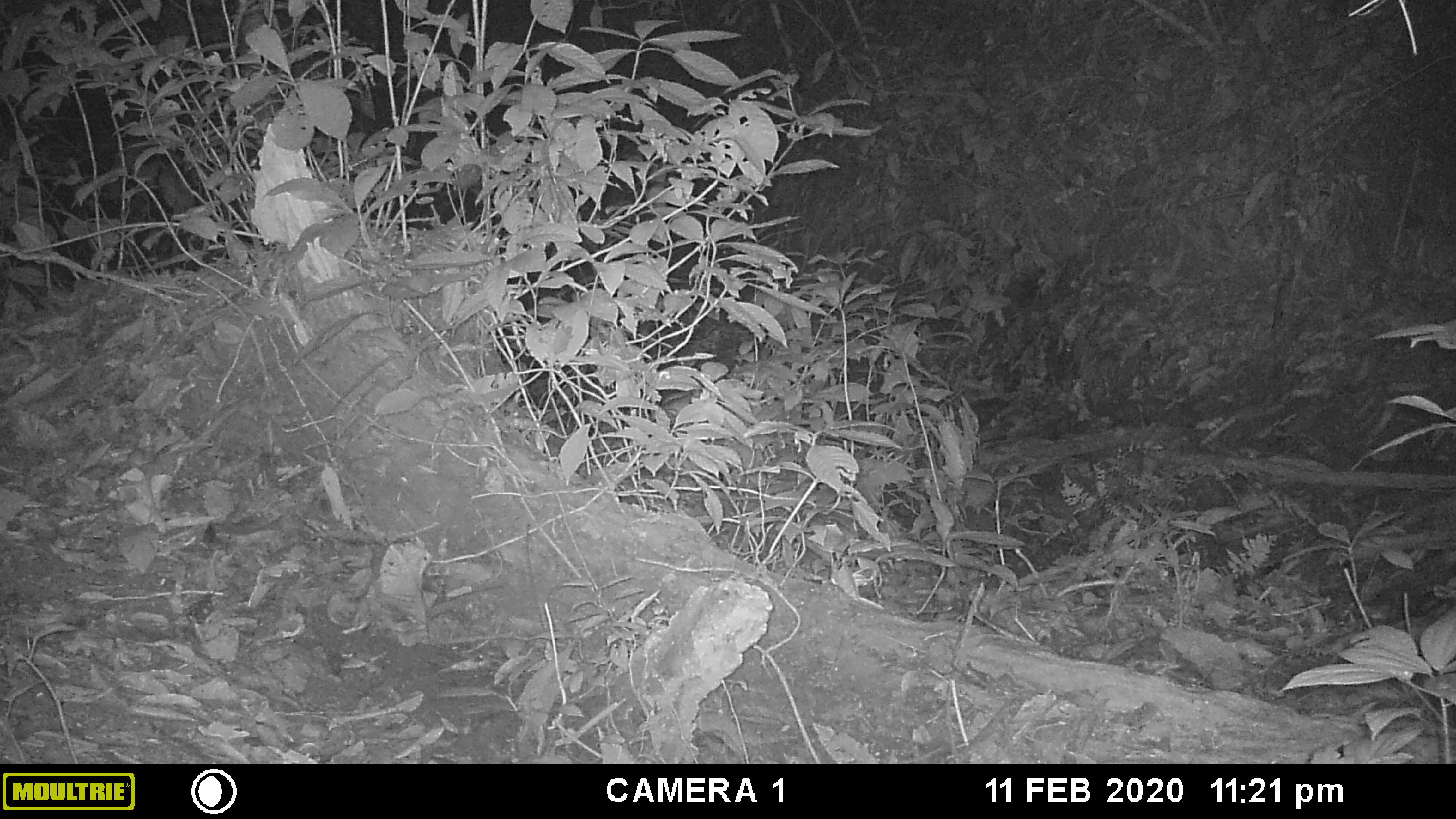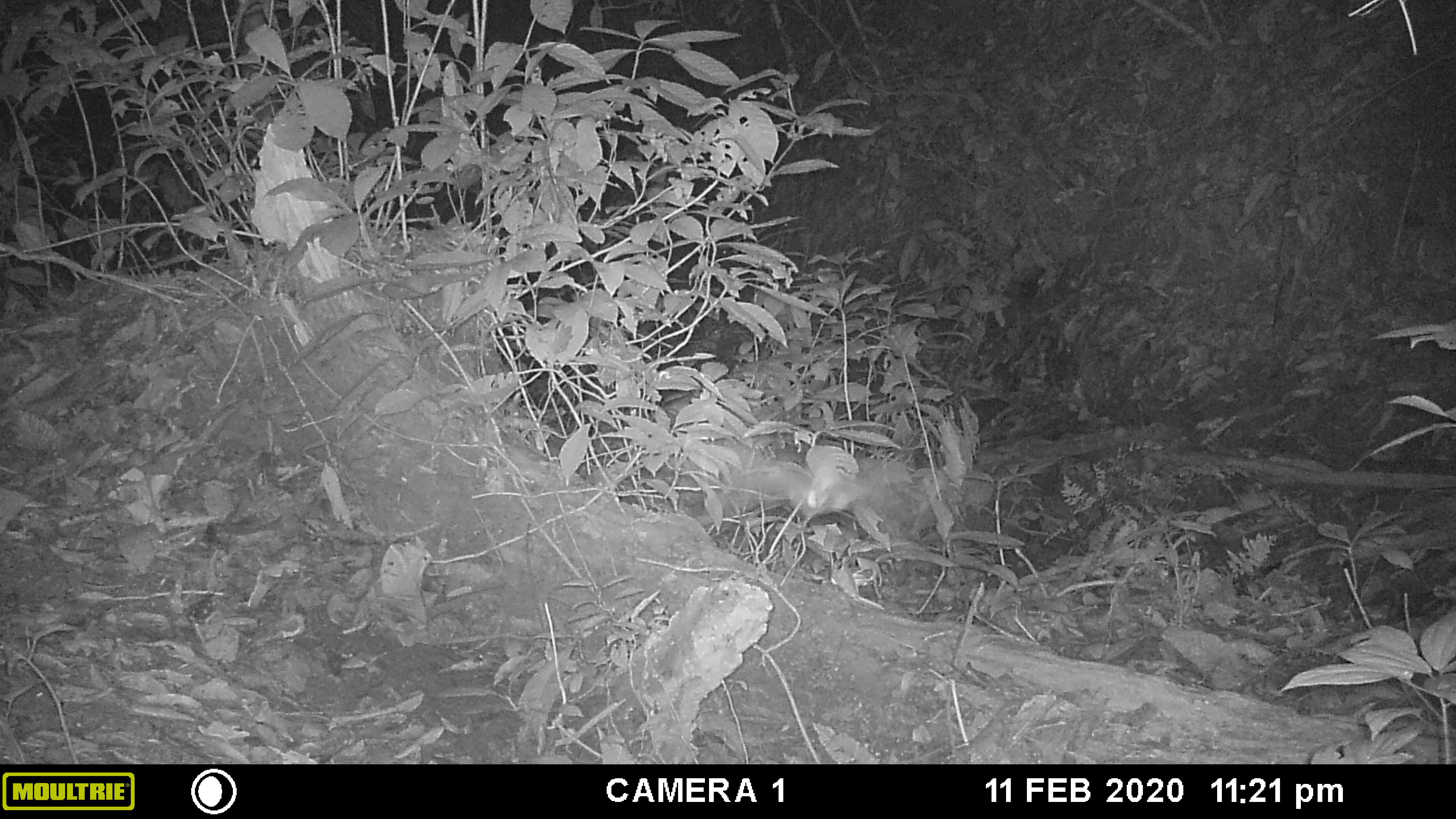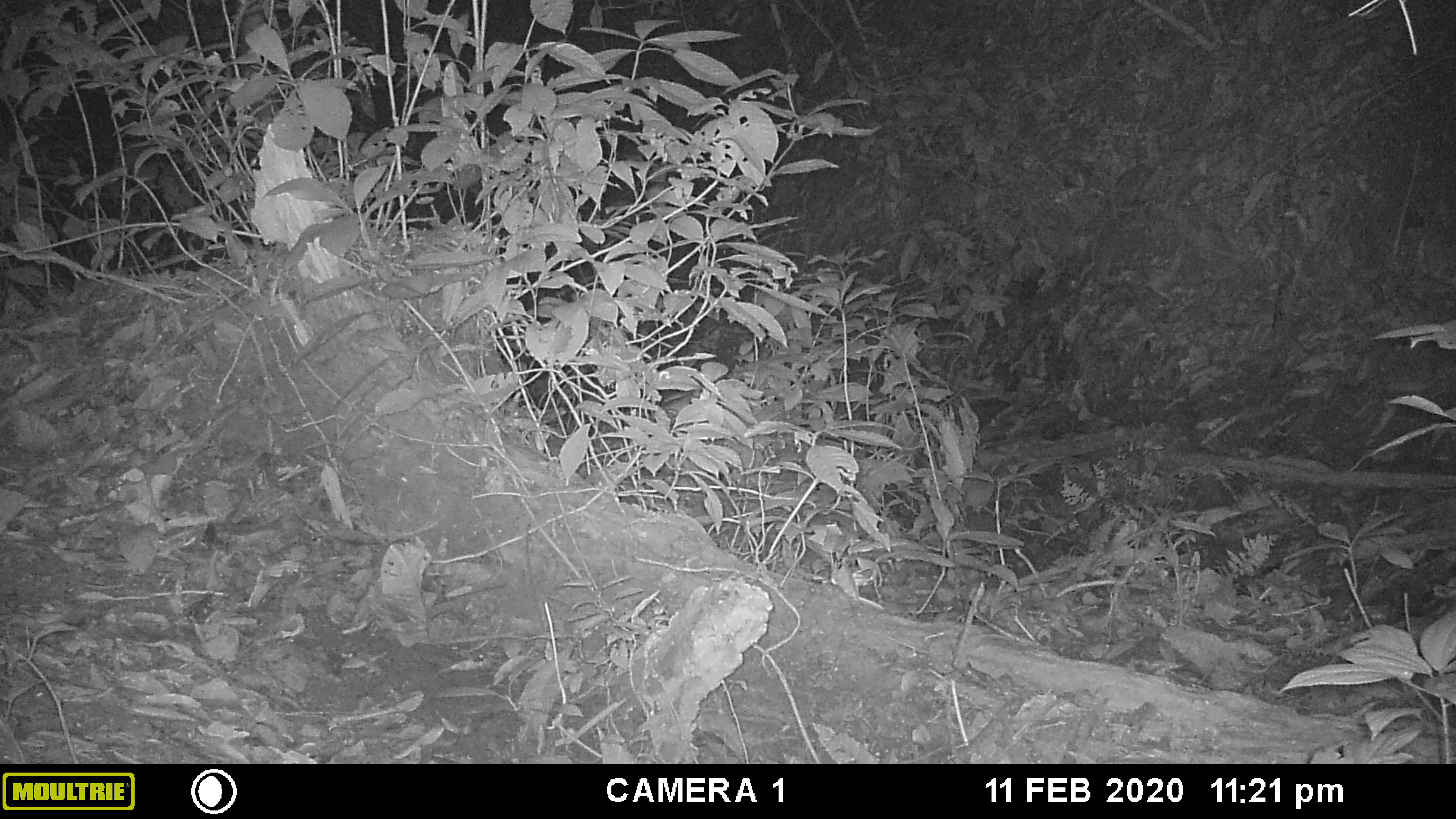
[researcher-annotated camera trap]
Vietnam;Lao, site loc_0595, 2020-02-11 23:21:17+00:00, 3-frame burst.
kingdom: Animalia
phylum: Chordata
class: Mammalia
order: Chiroptera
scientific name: Chiroptera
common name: bat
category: unidentified bat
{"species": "unidentified bat (bat) (Chiroptera)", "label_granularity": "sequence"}